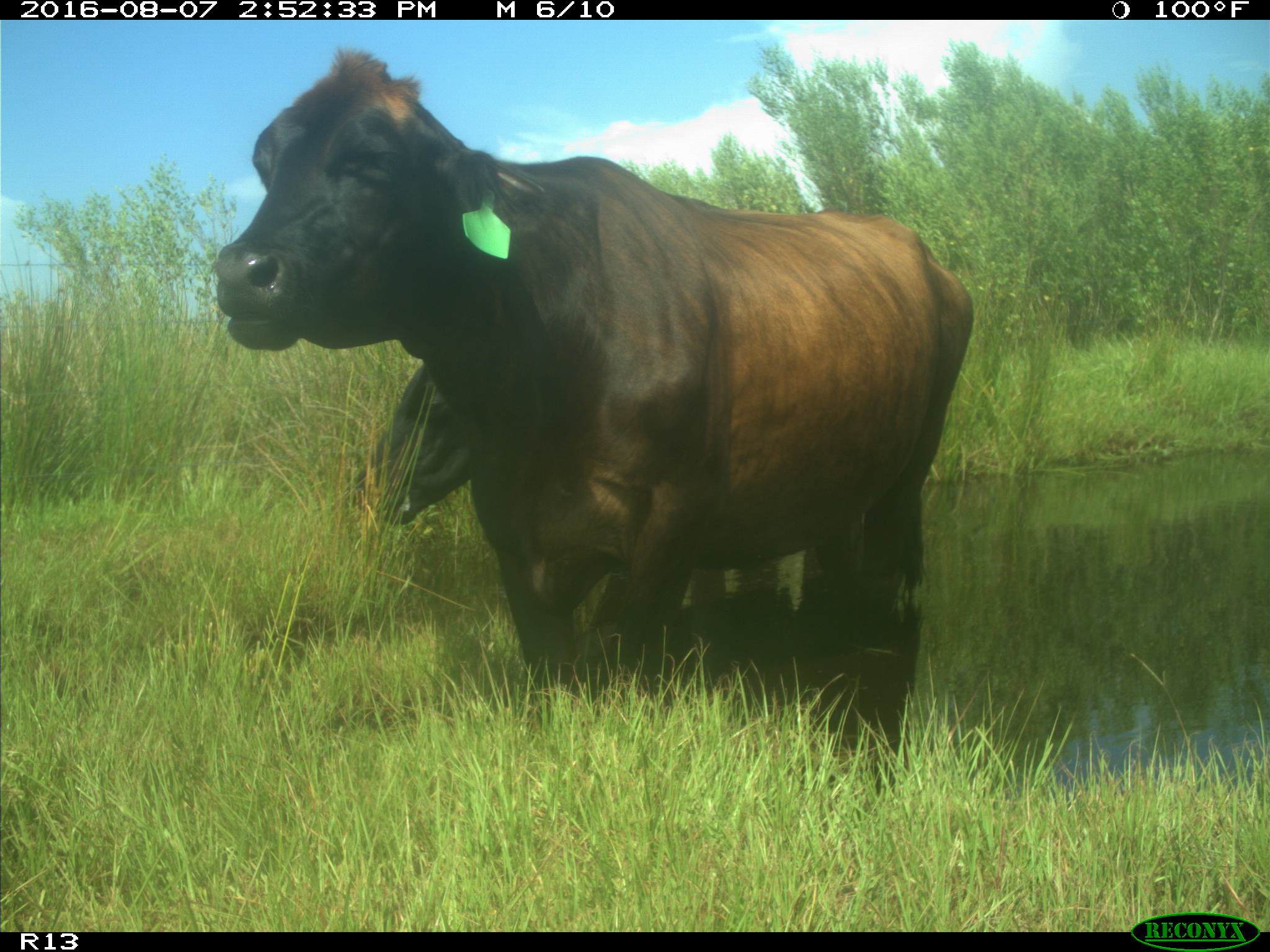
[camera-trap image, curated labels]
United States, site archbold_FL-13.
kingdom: Animalia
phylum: Chordata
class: Mammalia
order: Artiodactyla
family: Bovidae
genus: Bos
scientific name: Bos taurus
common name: domestic cow